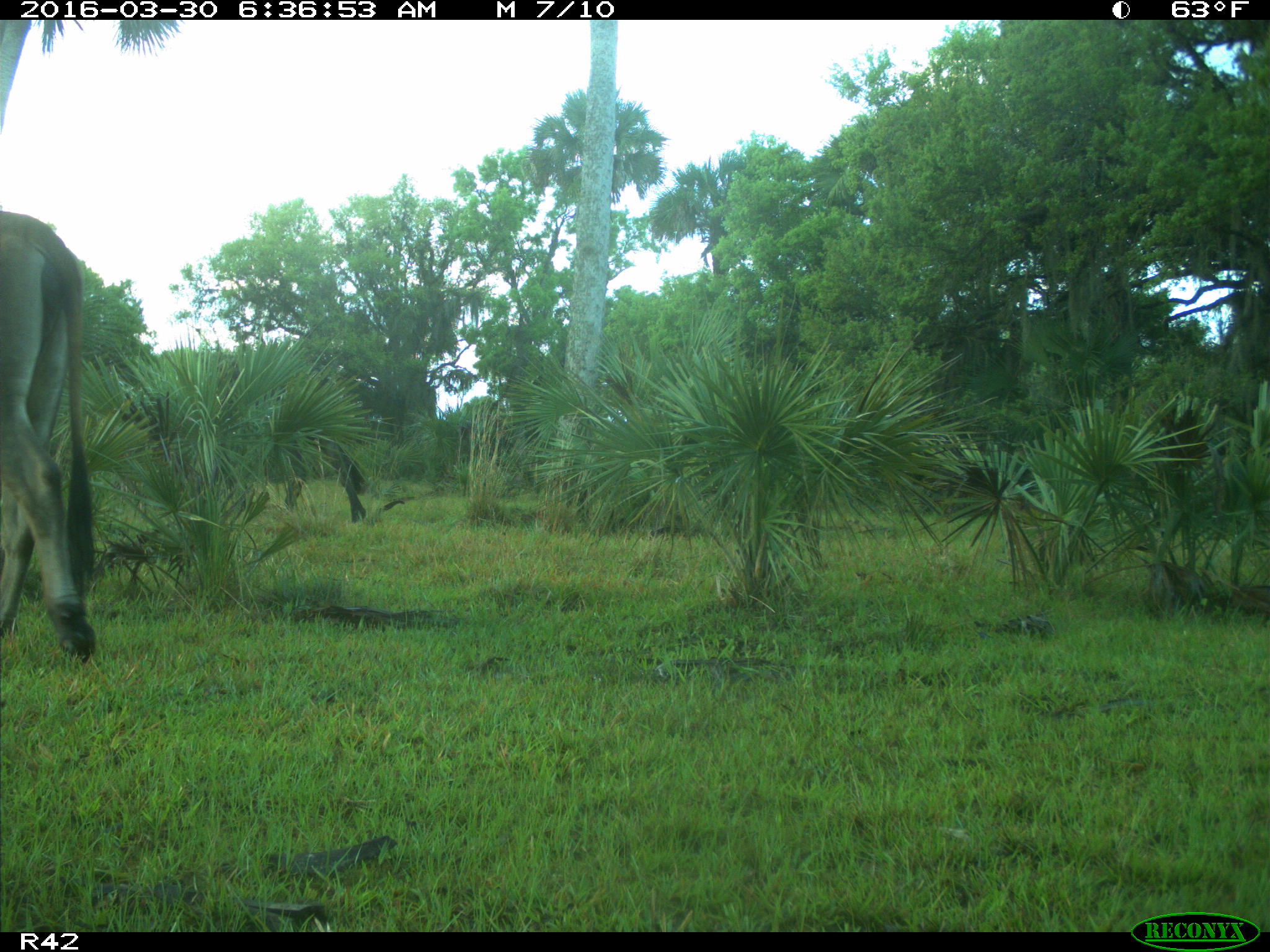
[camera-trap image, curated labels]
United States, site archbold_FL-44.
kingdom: Animalia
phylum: Chordata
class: Mammalia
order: Artiodactyla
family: Bovidae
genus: Bos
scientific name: Bos taurus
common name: domestic cow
Bos taurus (domestic cow).